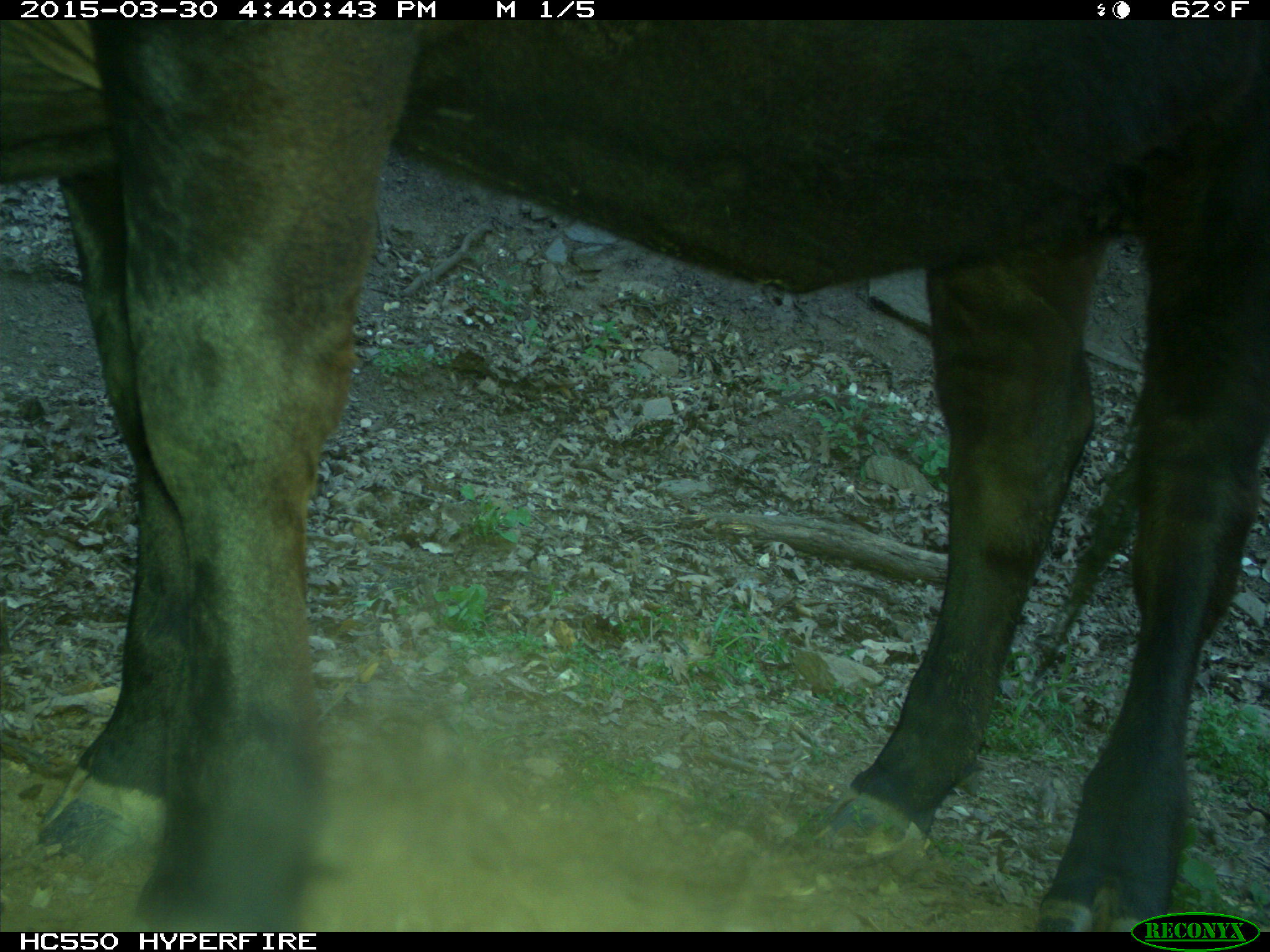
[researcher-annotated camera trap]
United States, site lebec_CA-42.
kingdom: Animalia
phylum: Chordata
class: Mammalia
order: Artiodactyla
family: Bovidae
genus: Bos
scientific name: Bos taurus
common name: domestic cow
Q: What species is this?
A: Bos taurus (domestic cow).